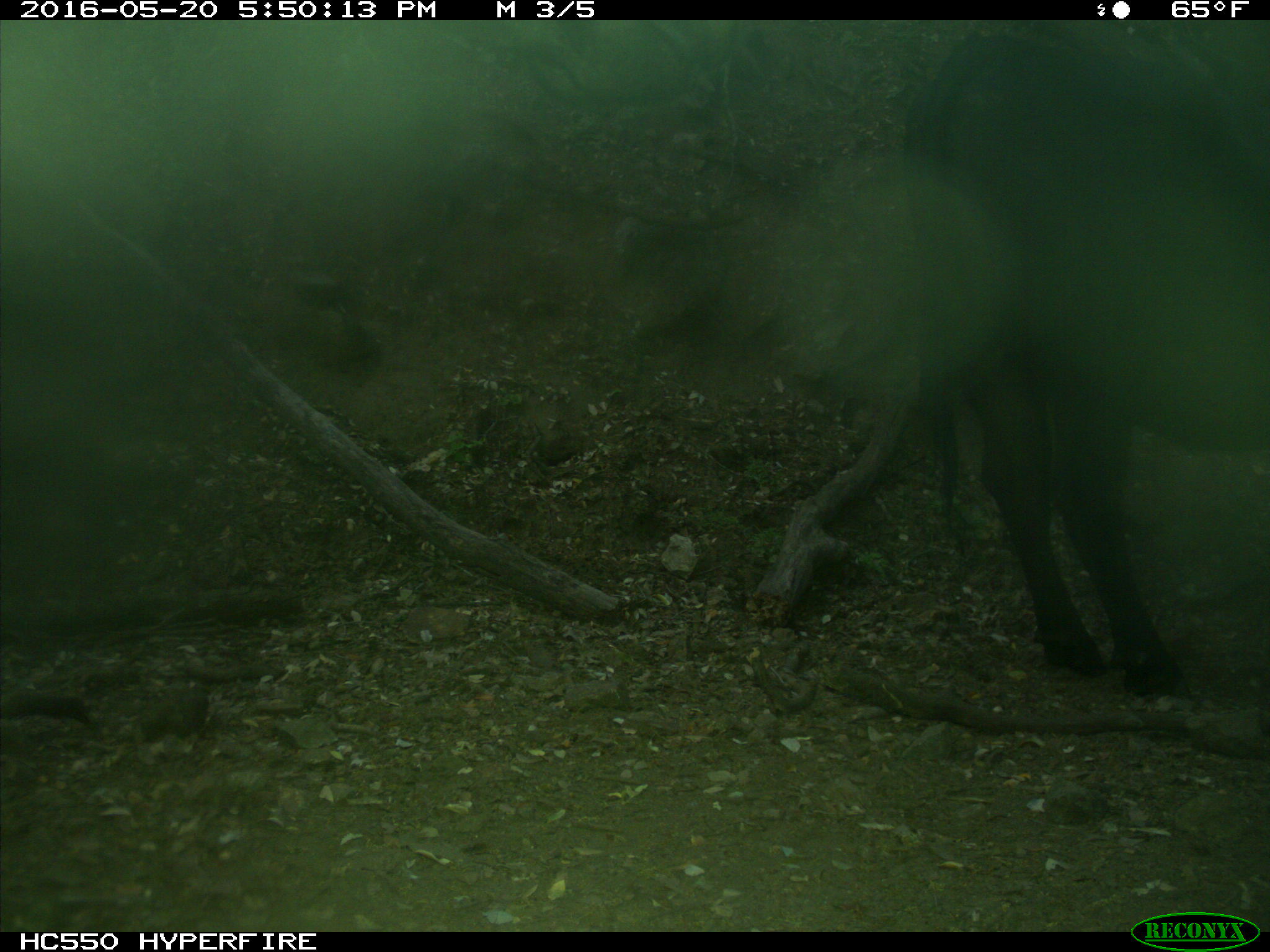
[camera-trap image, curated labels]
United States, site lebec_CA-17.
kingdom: Animalia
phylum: Chordata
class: Mammalia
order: Artiodactyla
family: Bovidae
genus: Bos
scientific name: Bos taurus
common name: domestic cow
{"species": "Bos taurus (domestic cow)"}